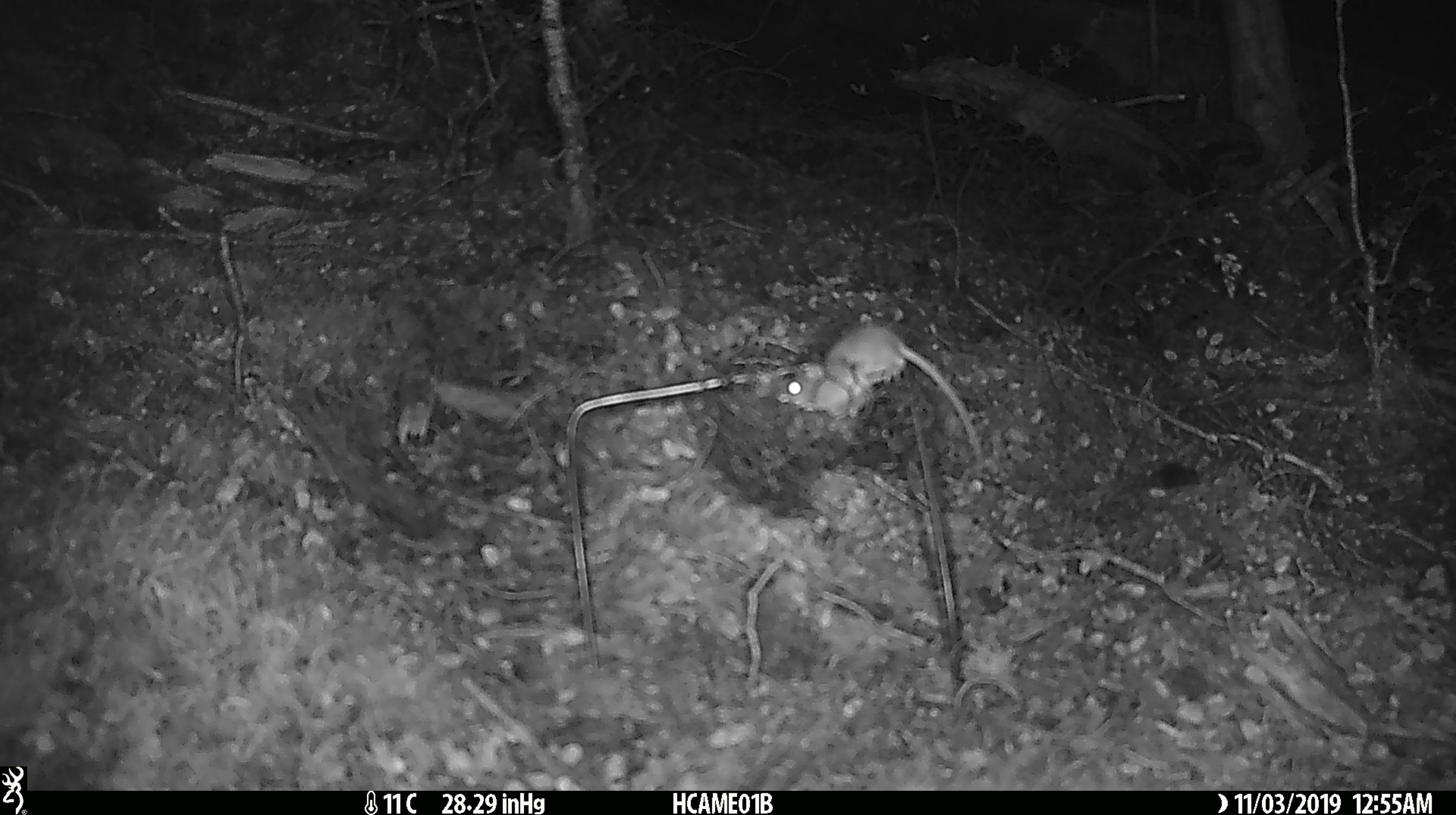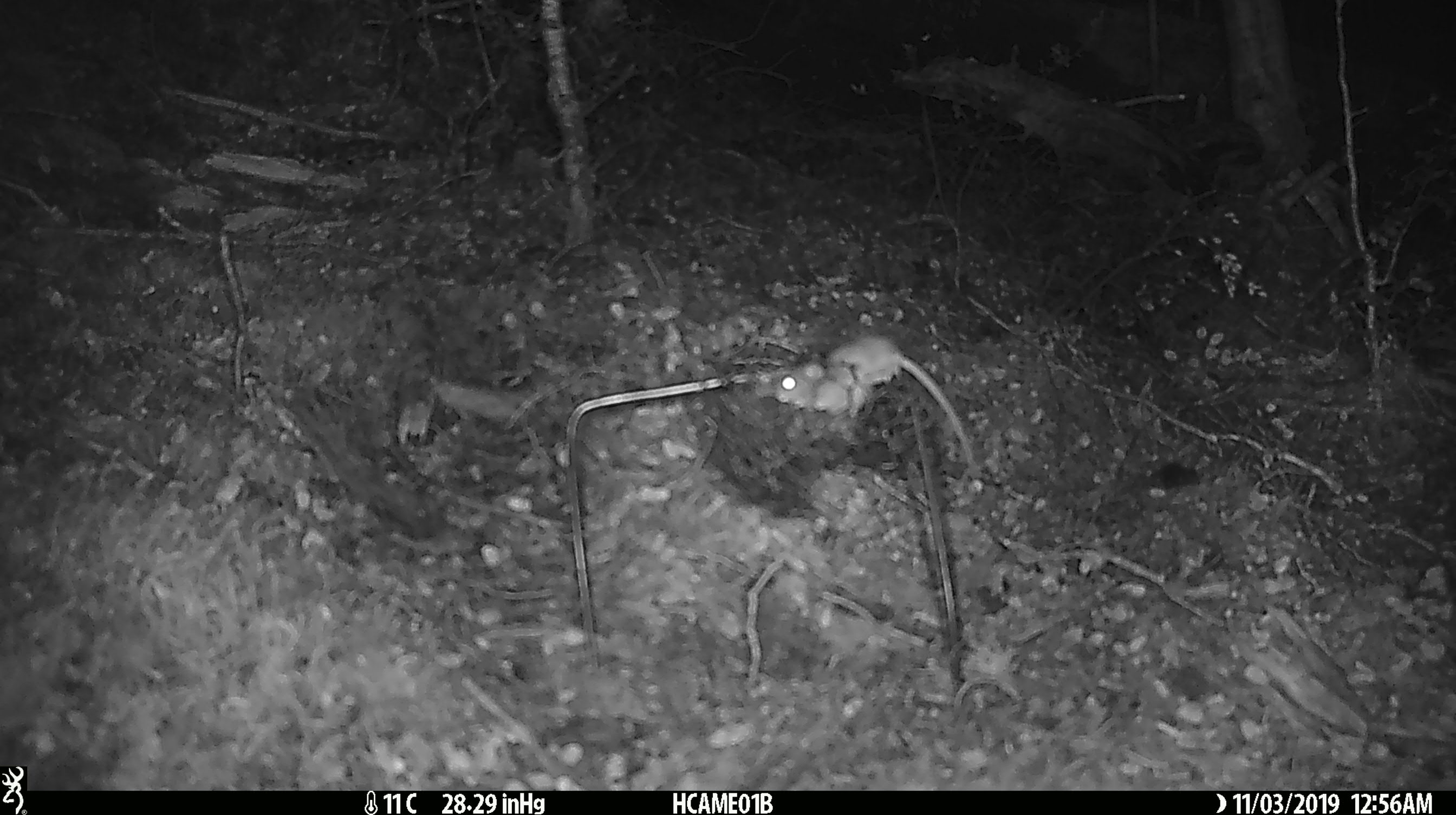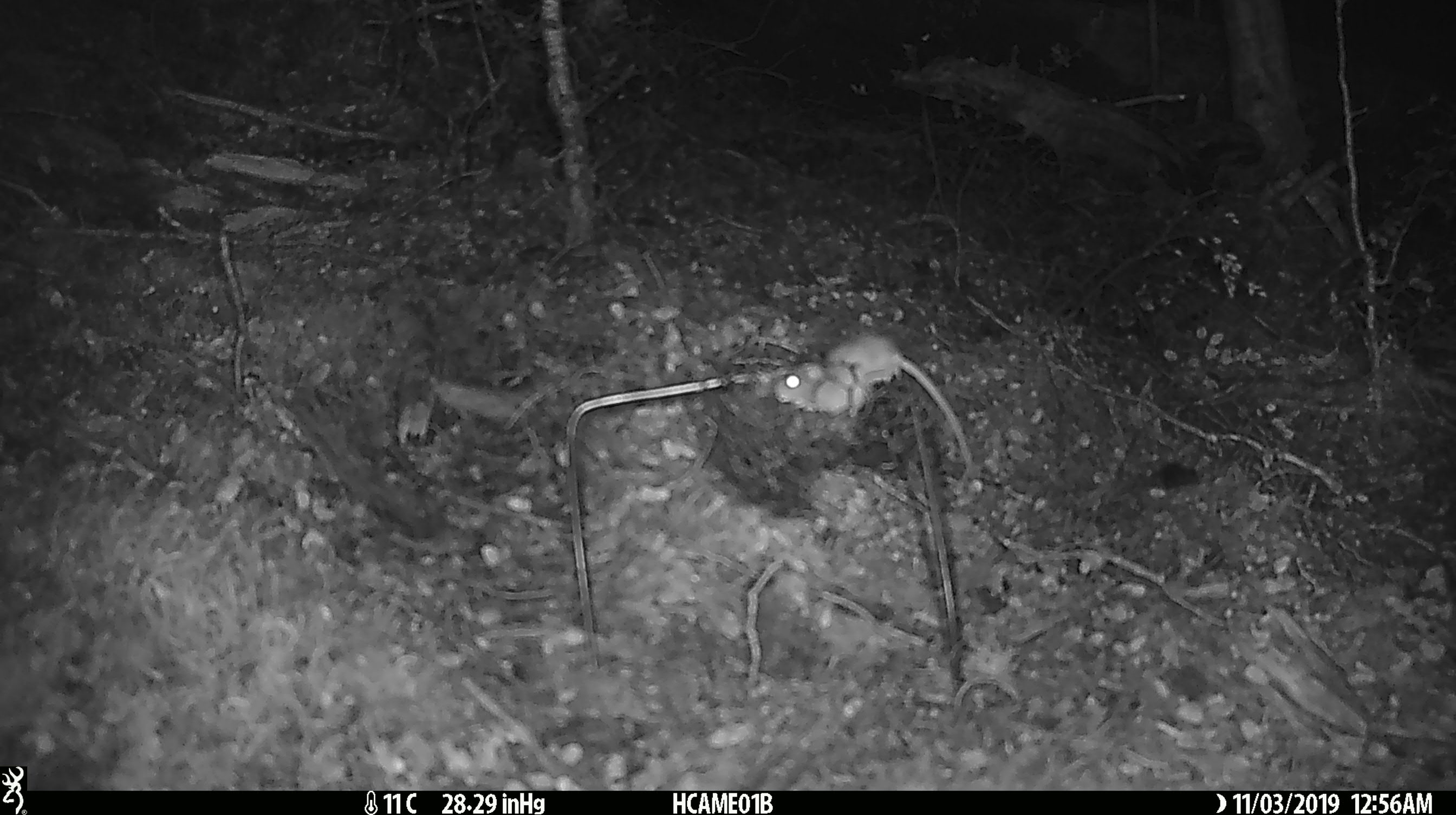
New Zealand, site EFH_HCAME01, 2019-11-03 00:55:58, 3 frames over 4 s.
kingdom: Animalia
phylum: Chordata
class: Mammalia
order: Rodentia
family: Muridae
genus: Mus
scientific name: Mus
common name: mouse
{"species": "mouse (Mus)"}